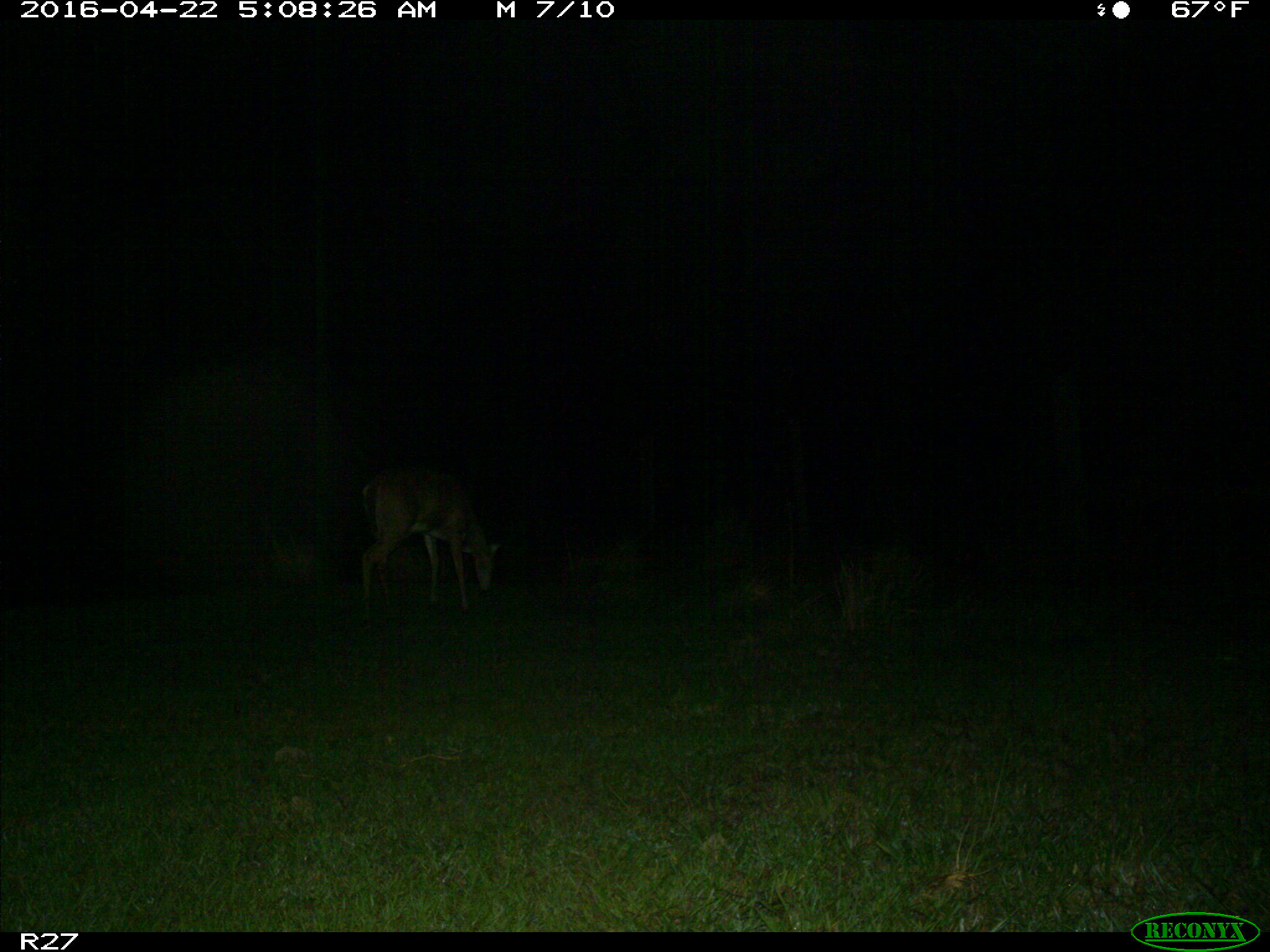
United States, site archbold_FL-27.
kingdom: Animalia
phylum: Chordata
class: Mammalia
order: Artiodactyla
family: Cervidae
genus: Odocoileus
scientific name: Odocoileus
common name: deer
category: unidentified deer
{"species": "unidentified deer (deer) (Odocoileus)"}